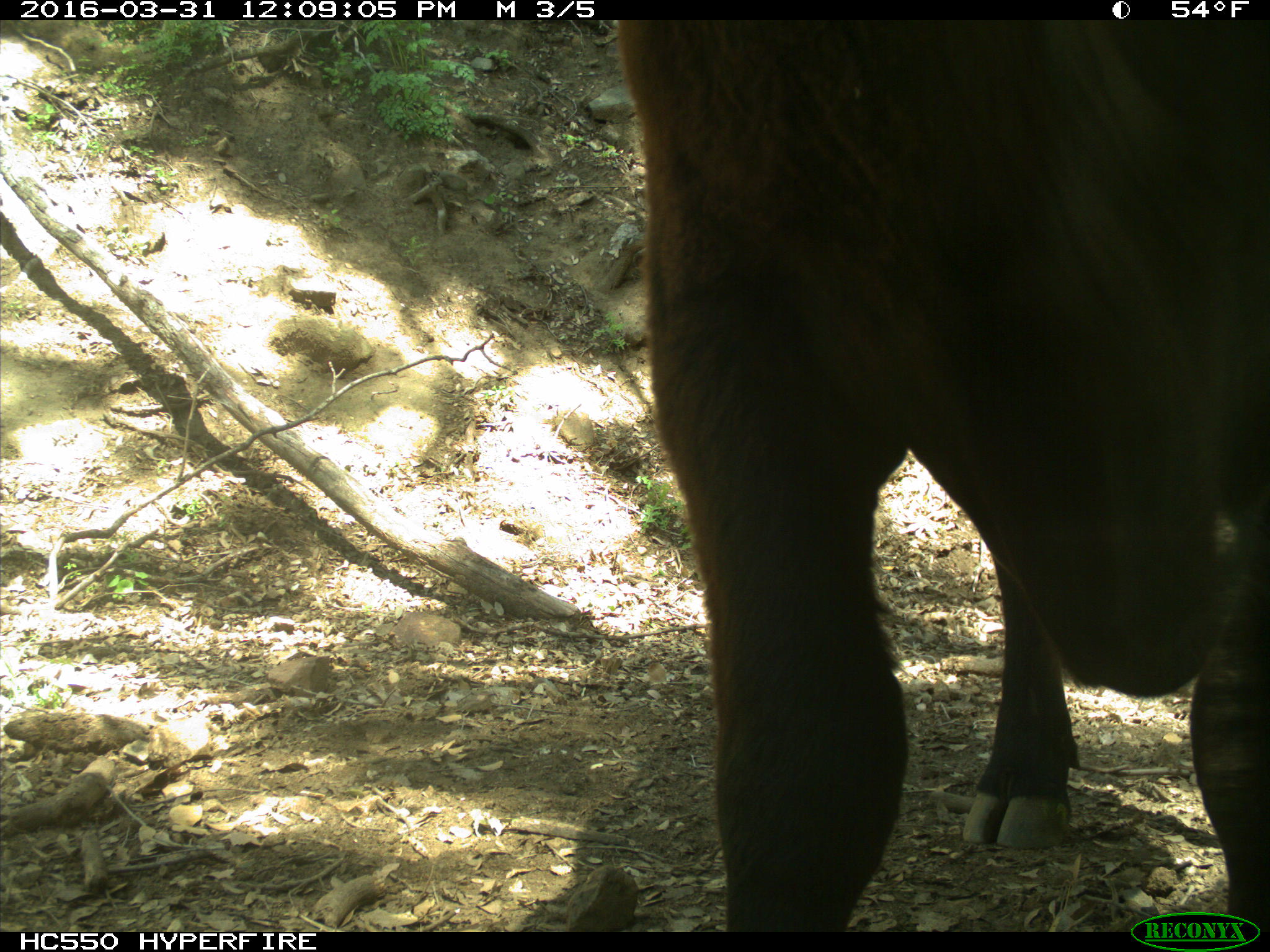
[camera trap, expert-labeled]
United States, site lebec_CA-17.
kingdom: Animalia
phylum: Chordata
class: Mammalia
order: Artiodactyla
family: Bovidae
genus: Bos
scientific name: Bos taurus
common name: domestic cow